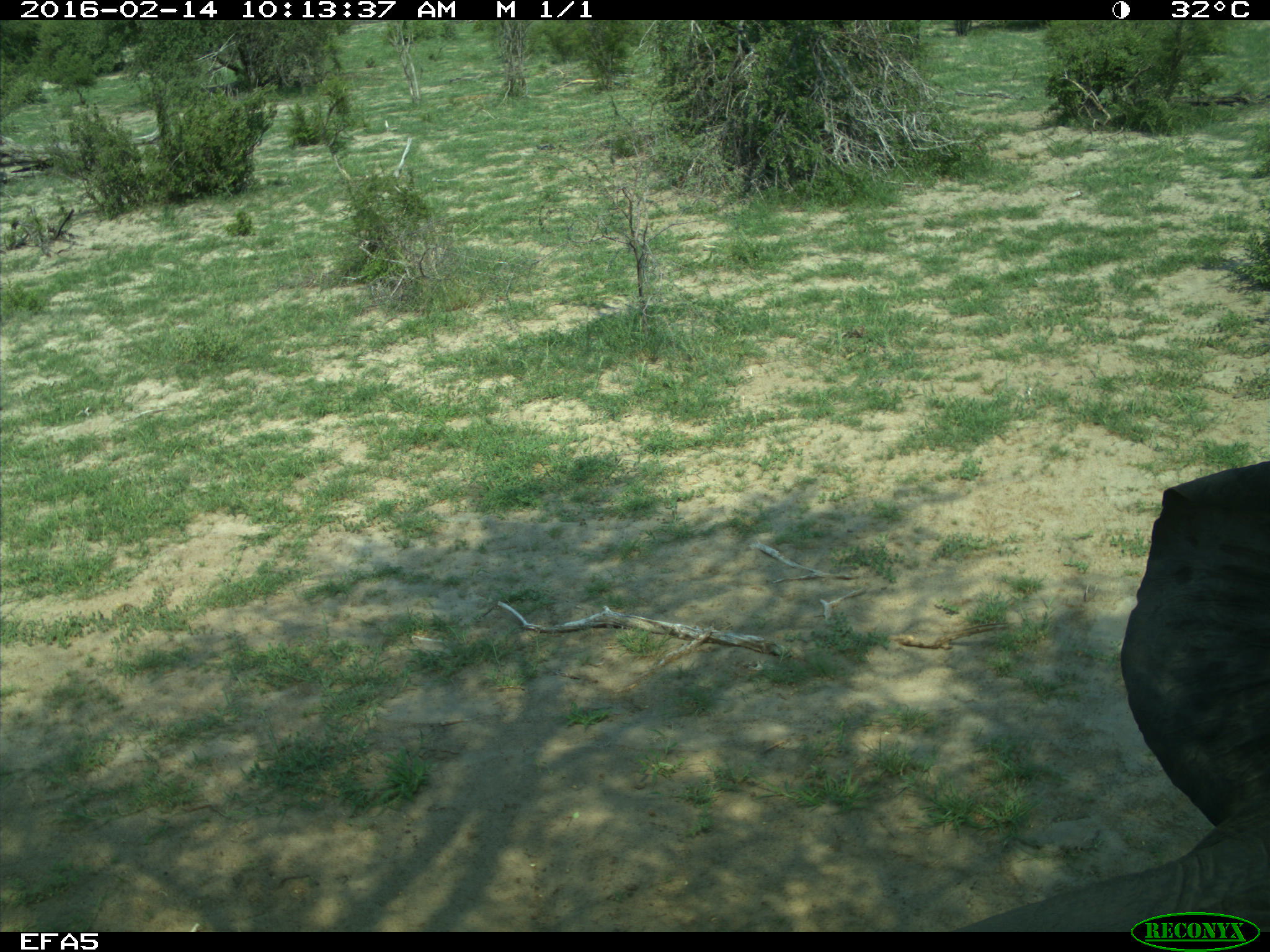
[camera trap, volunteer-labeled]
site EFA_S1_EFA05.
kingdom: Animalia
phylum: Chordata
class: Mammalia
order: Proboscidea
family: Elephantidae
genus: Loxodonta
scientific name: Loxodonta africana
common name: african bush elephant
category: elephant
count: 1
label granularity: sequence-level